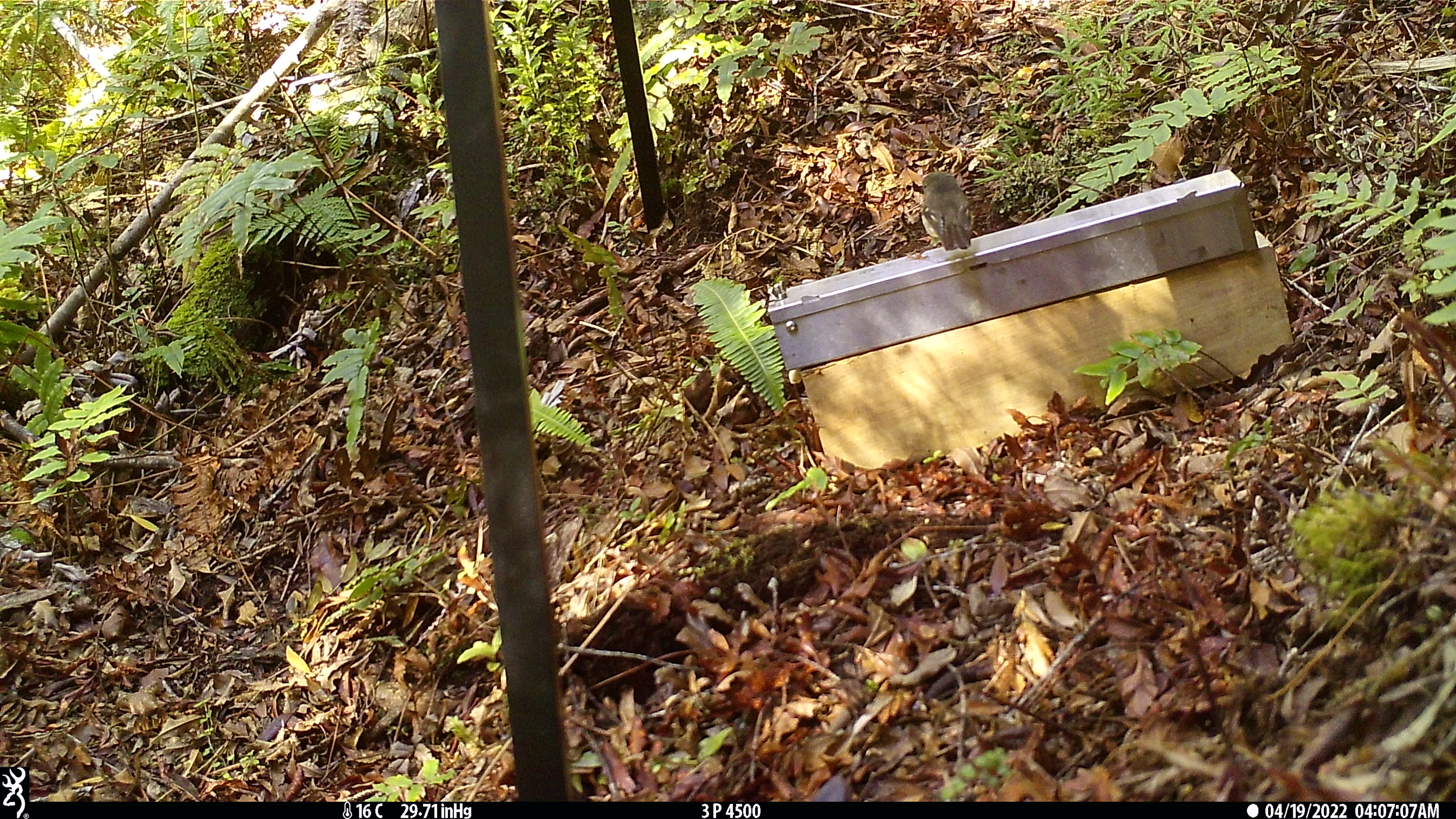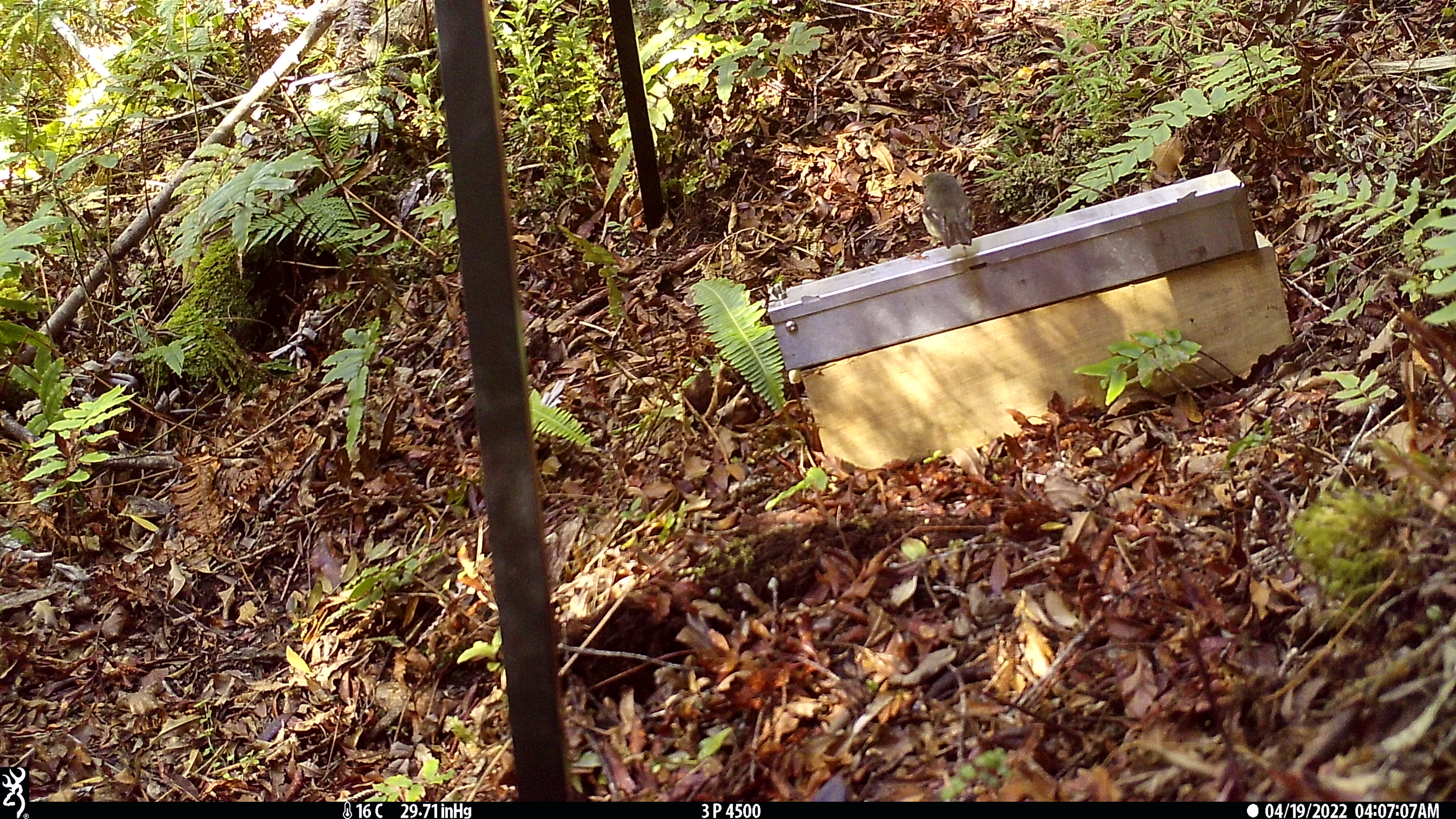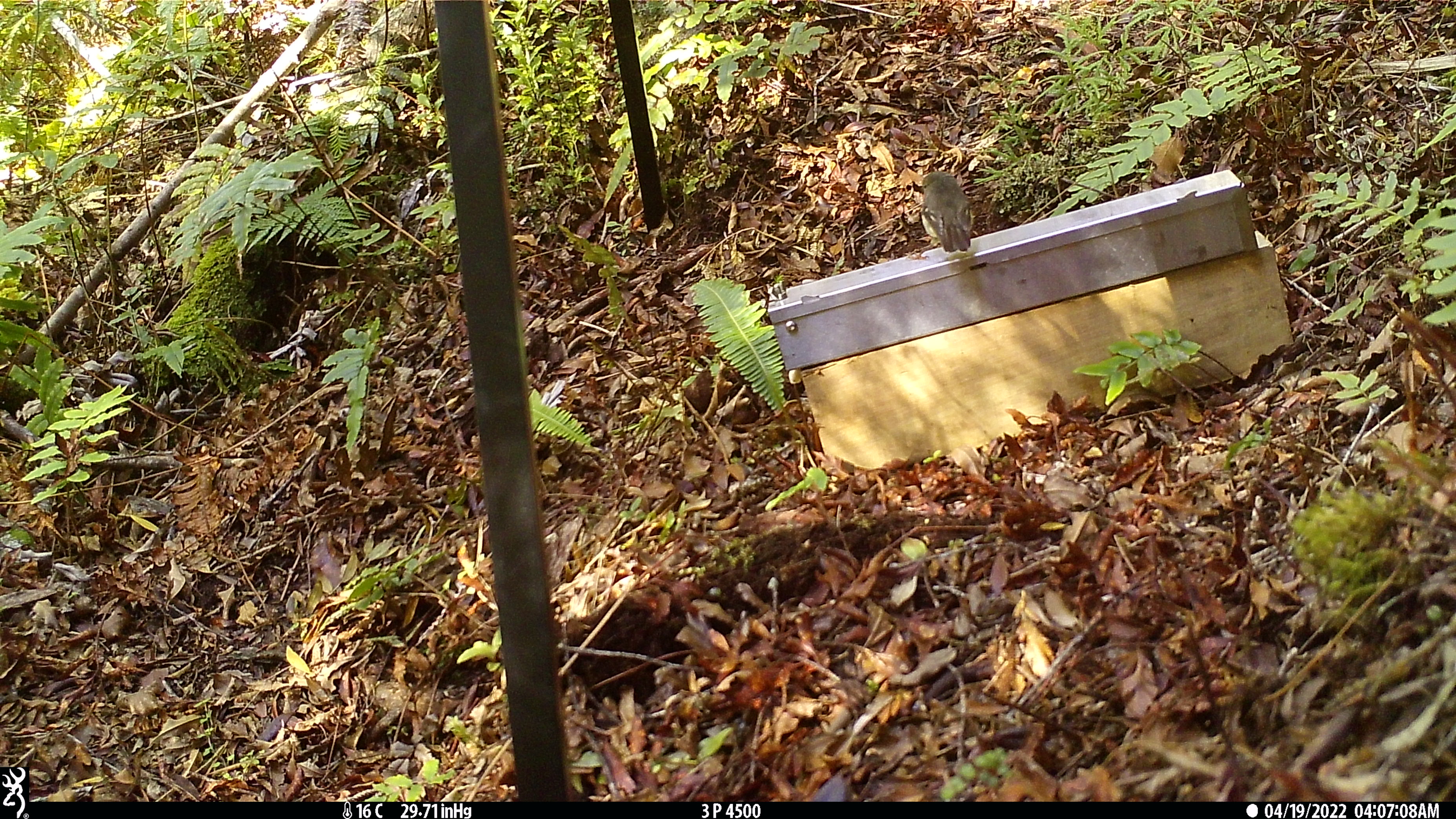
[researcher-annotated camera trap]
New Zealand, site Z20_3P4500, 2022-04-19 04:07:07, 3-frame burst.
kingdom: Animalia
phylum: Chordata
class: Aves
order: Passeriformes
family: Petroicidae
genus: Petroica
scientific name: Petroica macrocephala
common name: tomtit